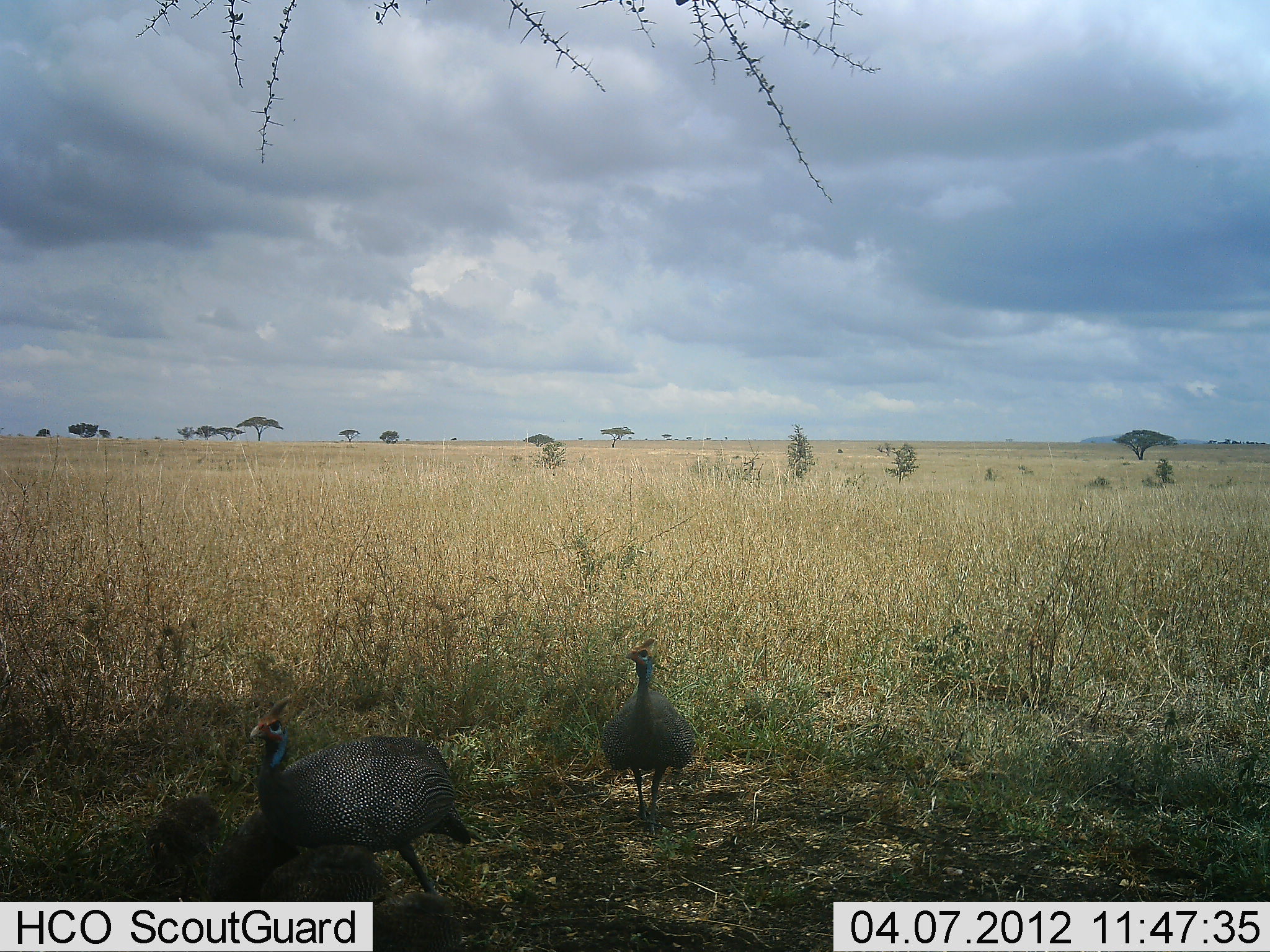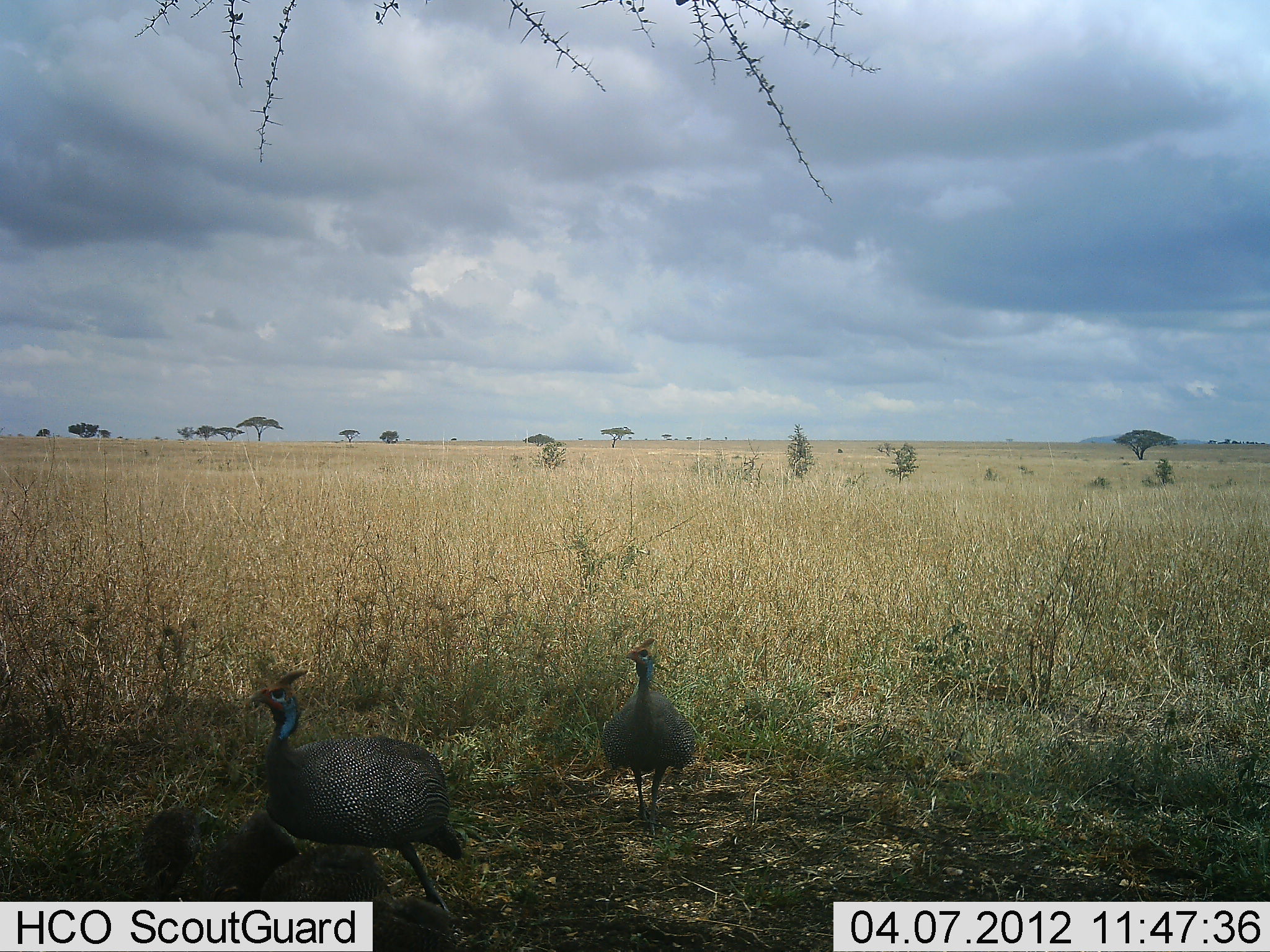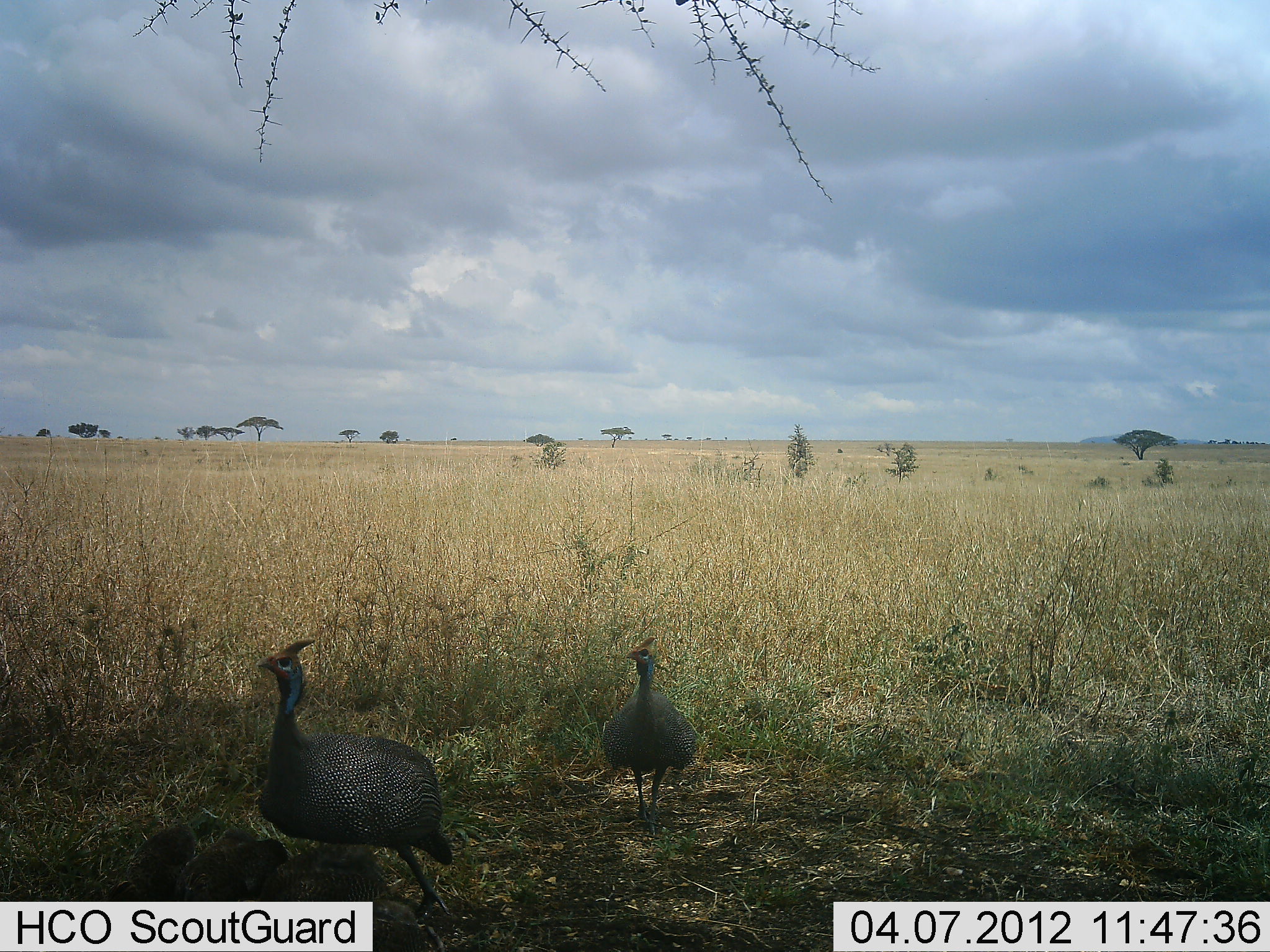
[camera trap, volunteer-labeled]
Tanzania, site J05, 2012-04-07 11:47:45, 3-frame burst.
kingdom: Animalia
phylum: Chordata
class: Aves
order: Galliformes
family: Numididae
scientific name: Numididae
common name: guinea fowl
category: guineafowl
Guineafowl (guinea fowl) (Numididae), count 4. Behavior (volunteer vote fractions): standing 89%, resting 4%, moving 14%, interacting 11%. Young present (vote fraction): 46%. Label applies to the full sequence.